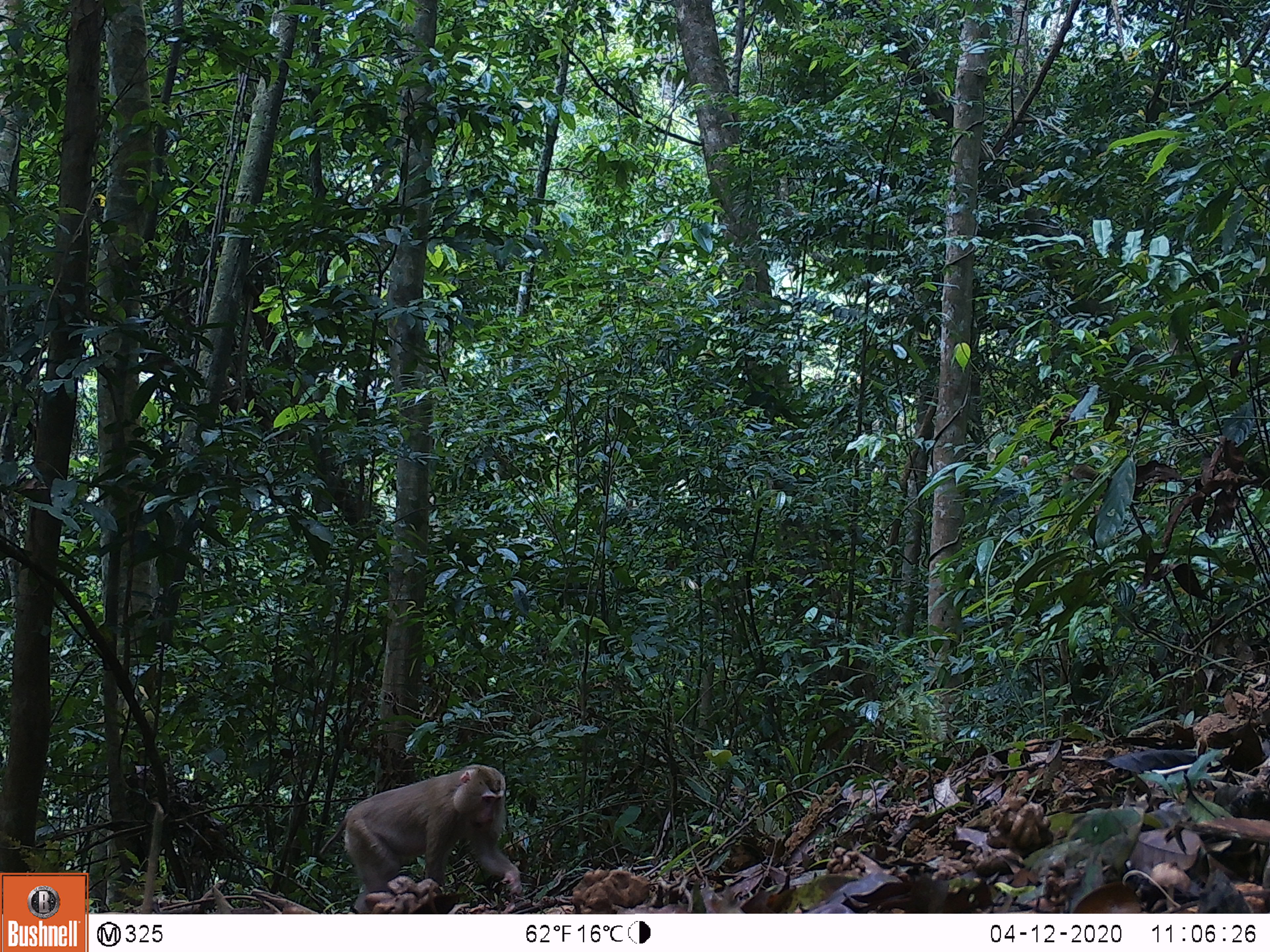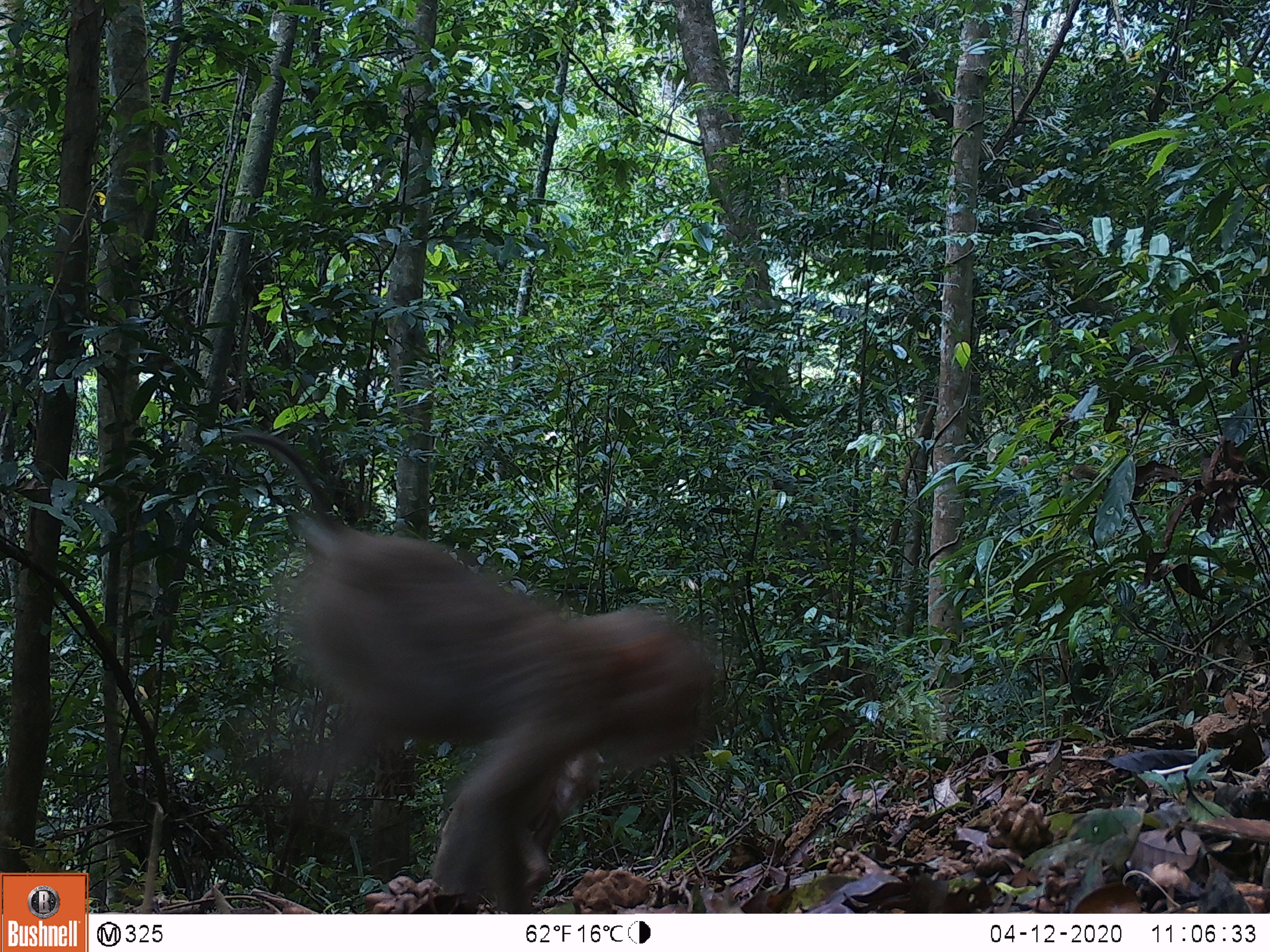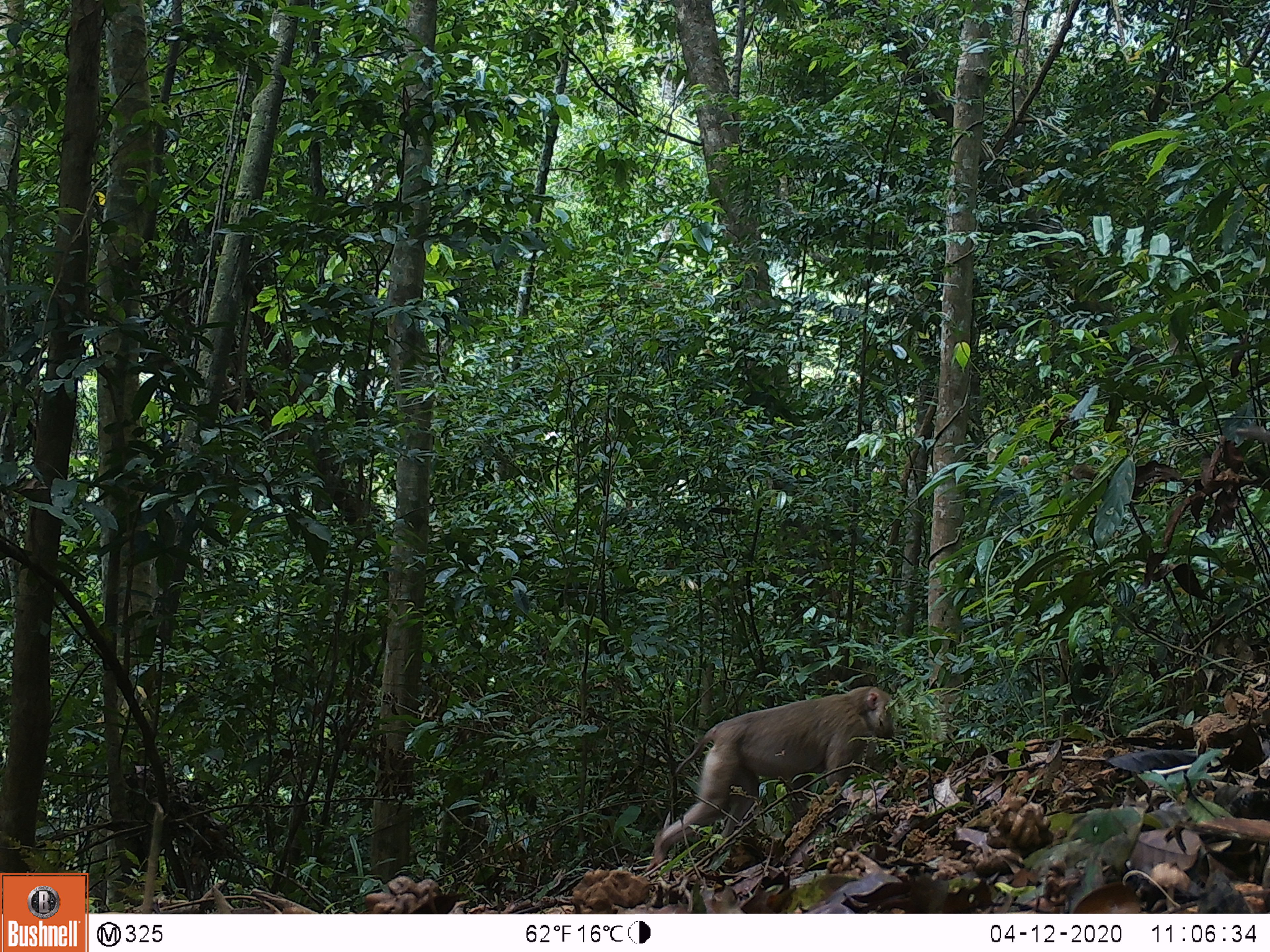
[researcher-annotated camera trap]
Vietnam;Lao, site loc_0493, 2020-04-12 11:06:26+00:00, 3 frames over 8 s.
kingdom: Animalia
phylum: Chordata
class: Mammalia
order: Primates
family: Cercopithecidae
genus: Macaca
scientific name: Macaca nemestrina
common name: pig-tailed macaque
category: pig tailed macaque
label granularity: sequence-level